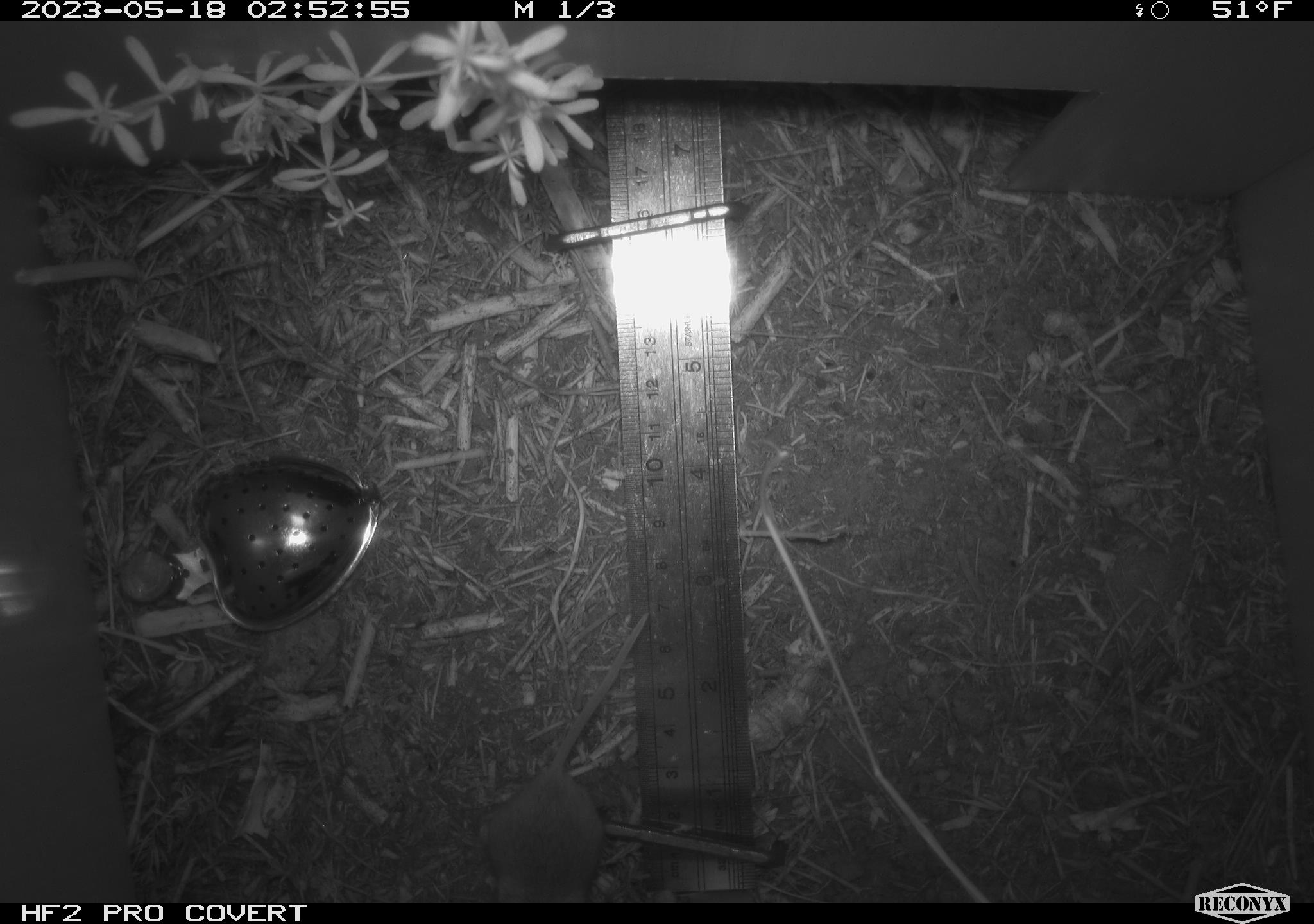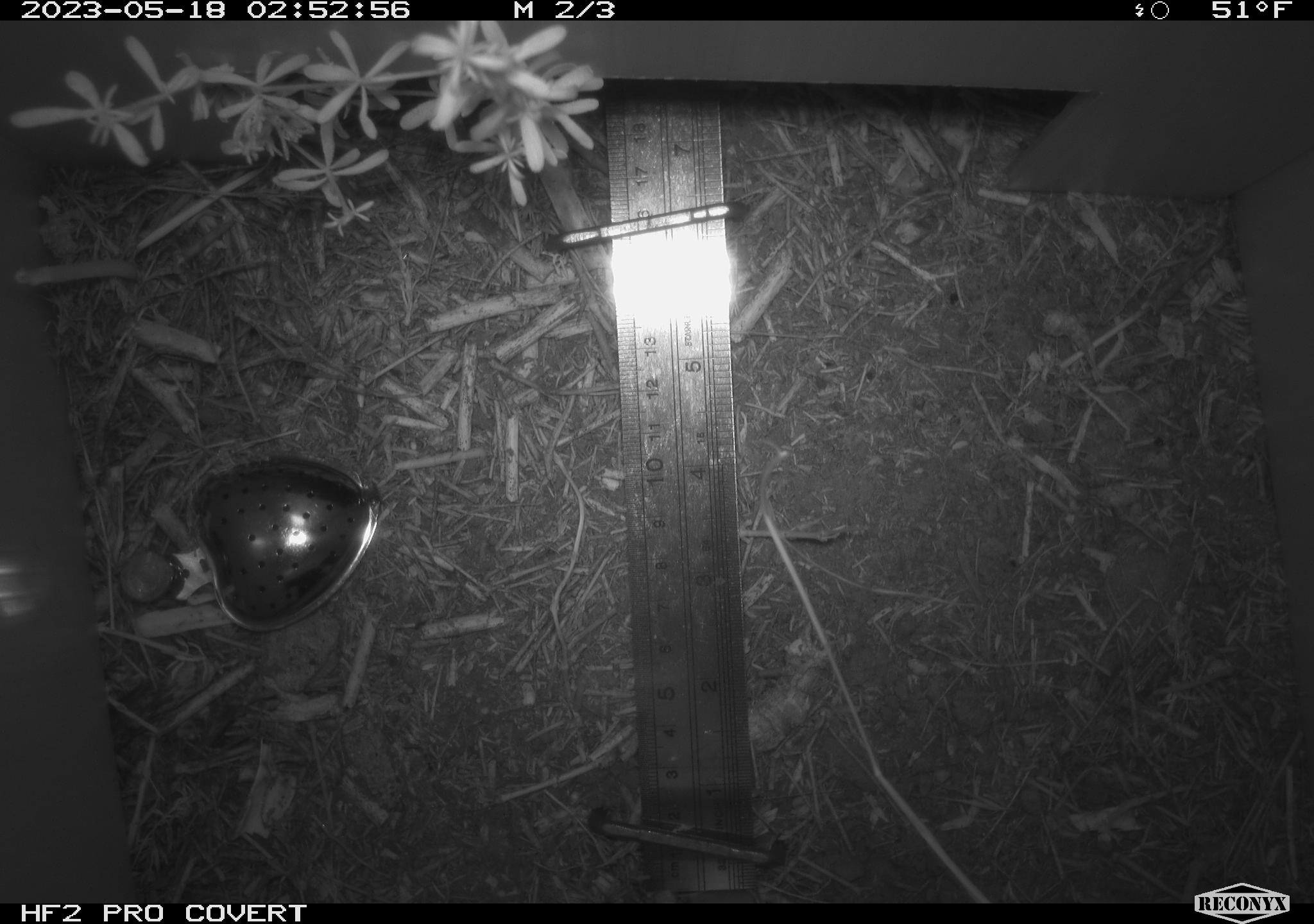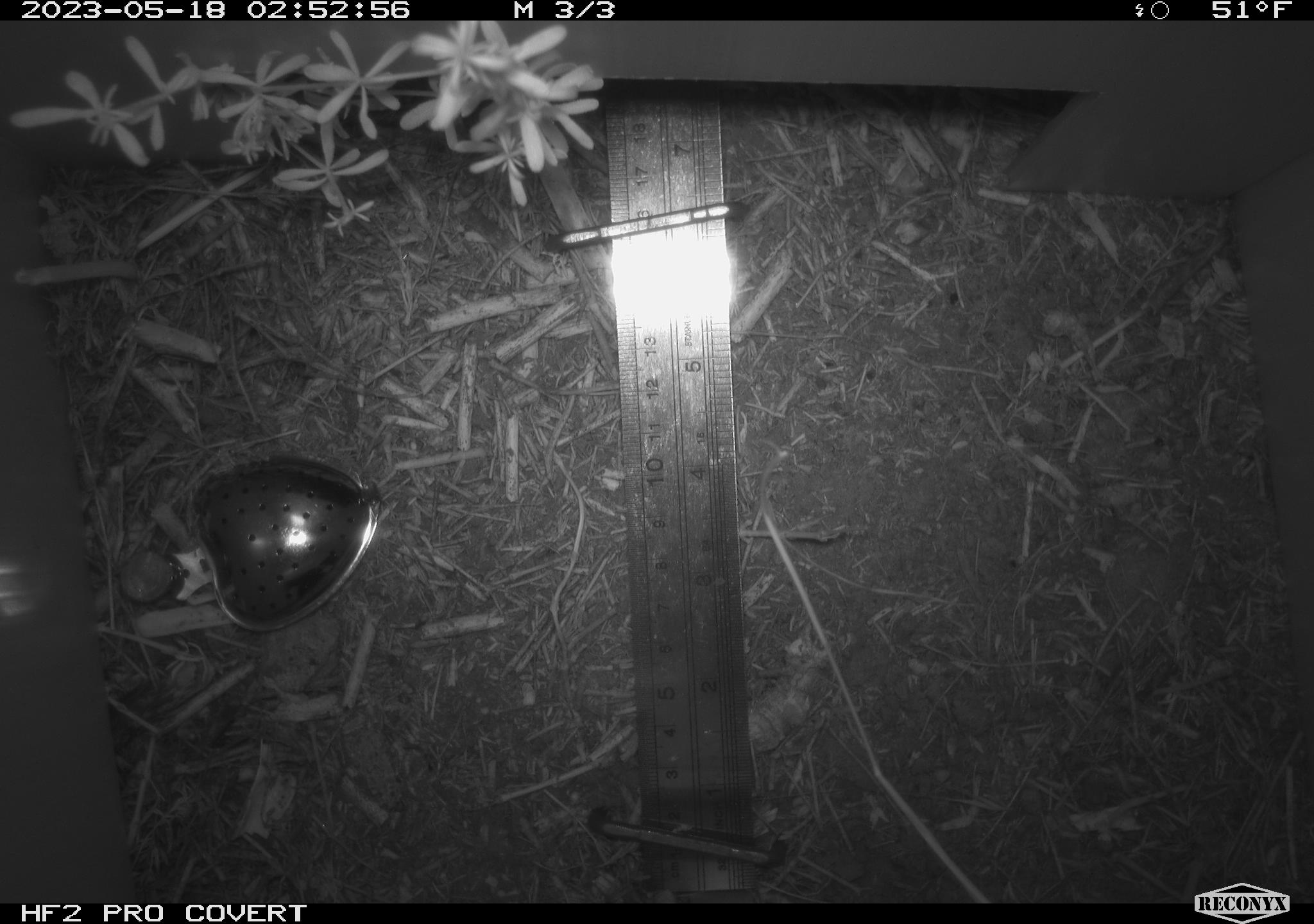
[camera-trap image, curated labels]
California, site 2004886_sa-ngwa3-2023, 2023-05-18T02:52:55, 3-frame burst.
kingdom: Animalia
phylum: Chordata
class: Mammalia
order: Rodentia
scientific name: Rodentia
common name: mouse species